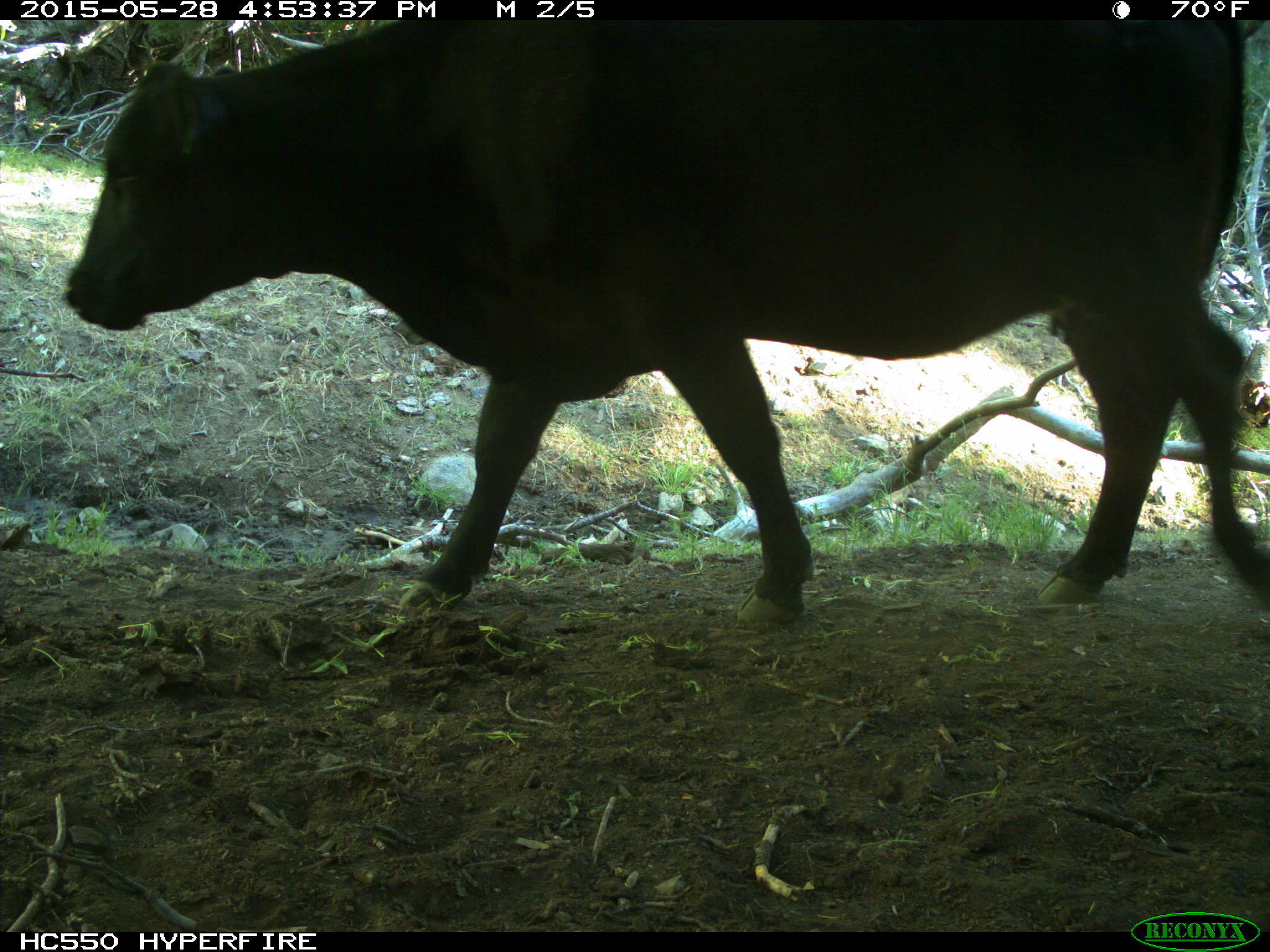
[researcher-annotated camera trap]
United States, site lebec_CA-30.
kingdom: Animalia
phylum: Chordata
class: Mammalia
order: Artiodactyla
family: Bovidae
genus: Bos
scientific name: Bos taurus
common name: domestic cow